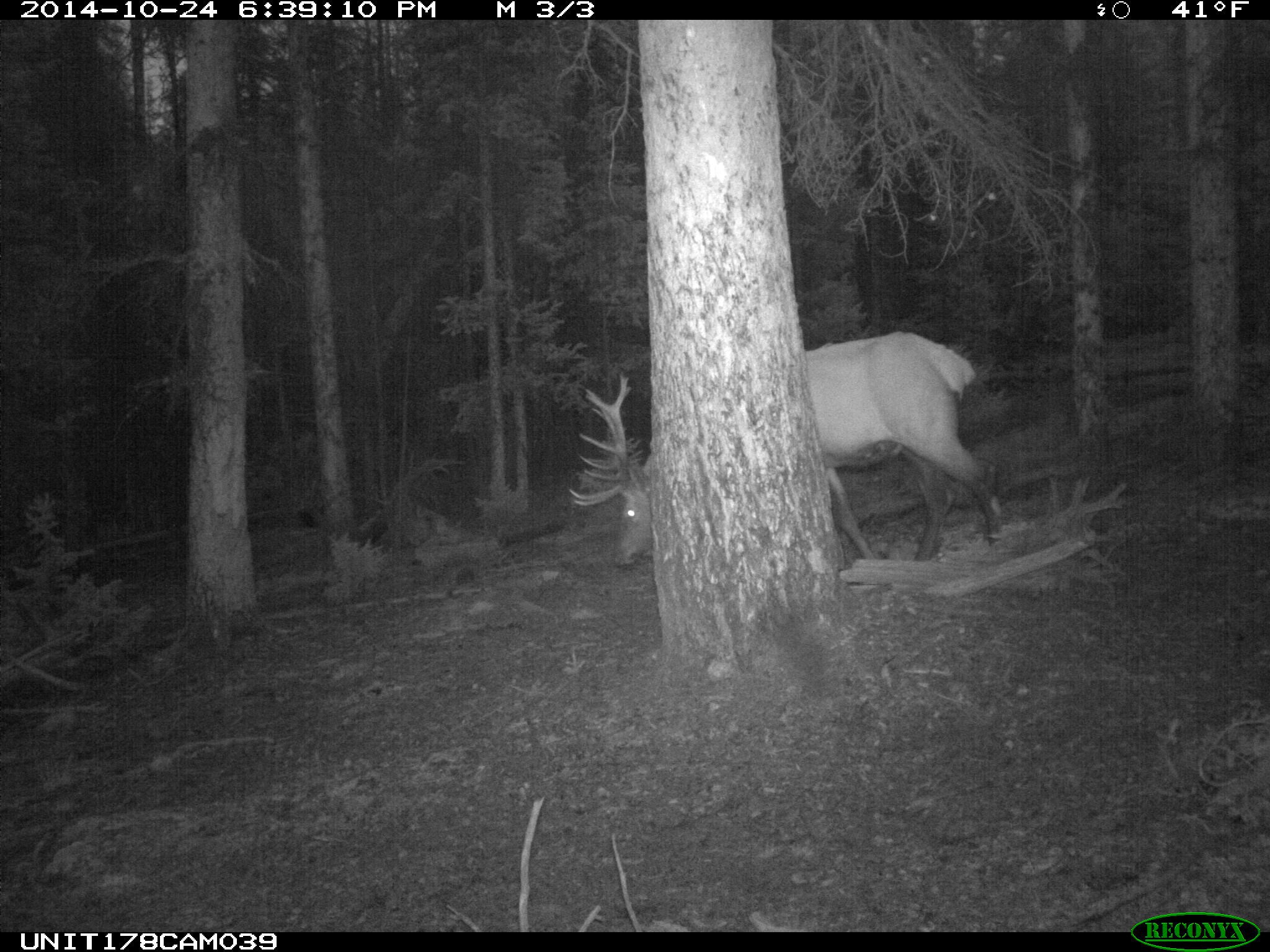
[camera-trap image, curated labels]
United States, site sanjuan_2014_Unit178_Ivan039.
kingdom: Animalia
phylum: Chordata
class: Mammalia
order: Artiodactyla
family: Cervidae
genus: Cervus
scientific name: Cervus elaphus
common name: red deer